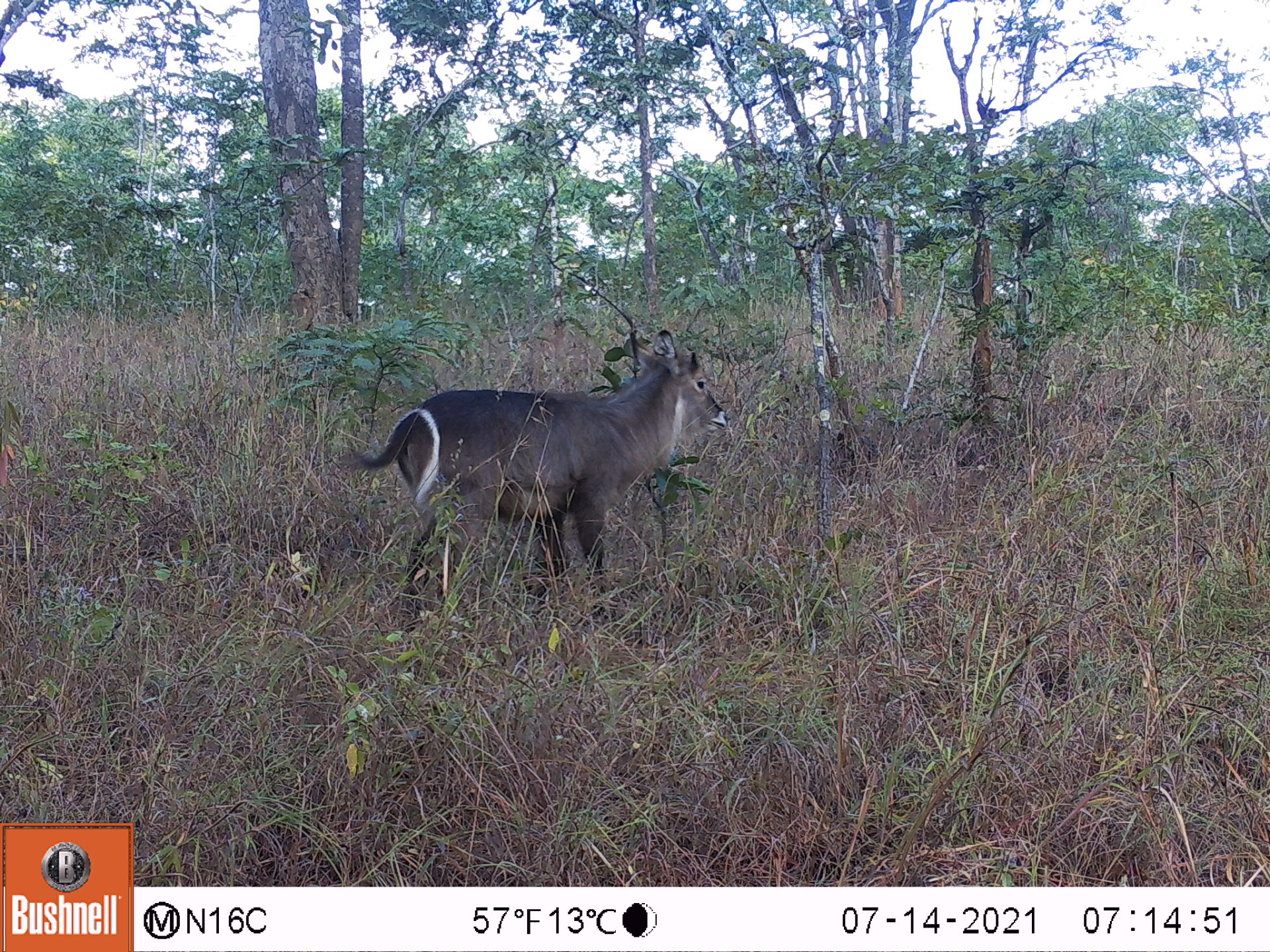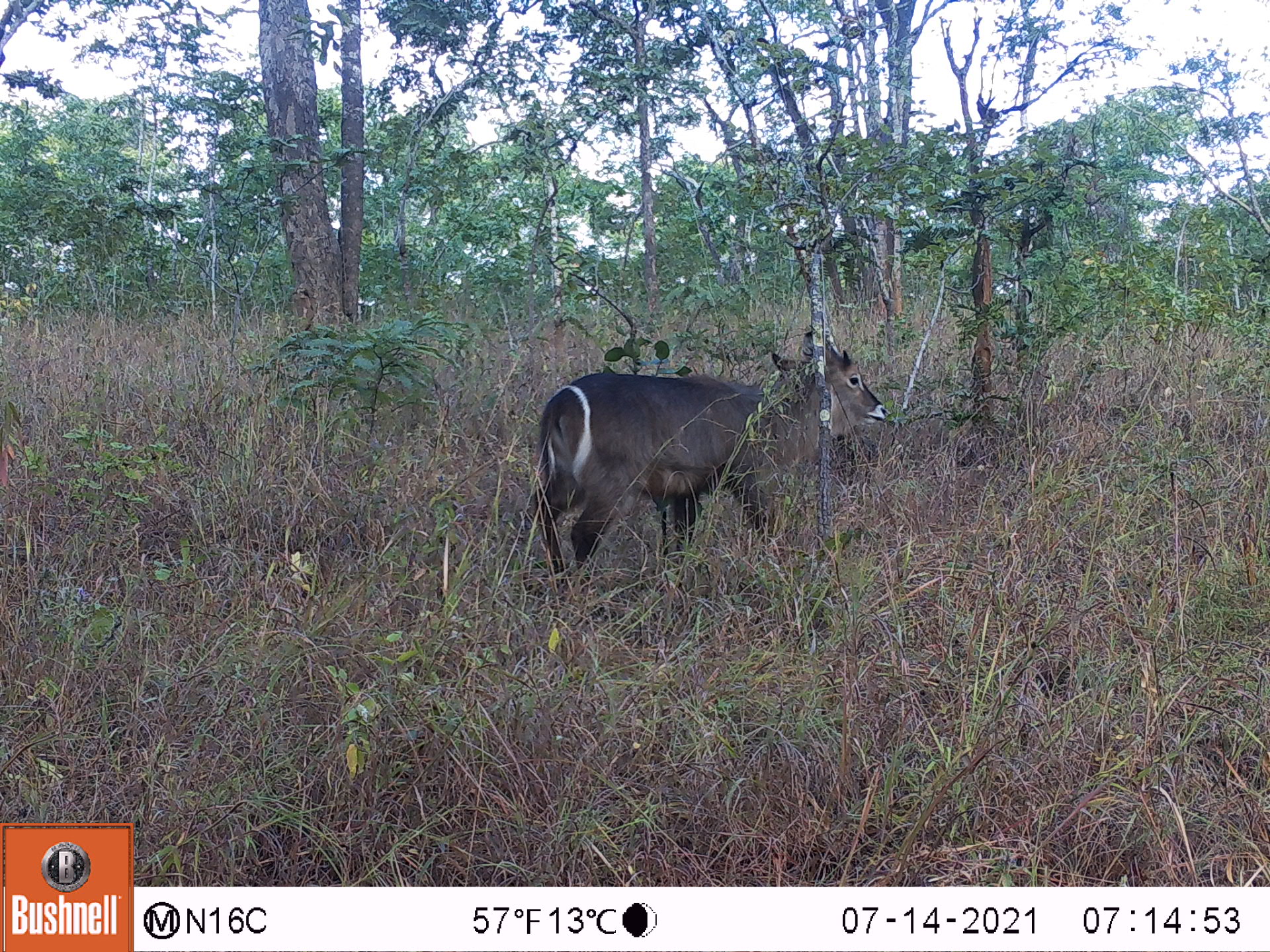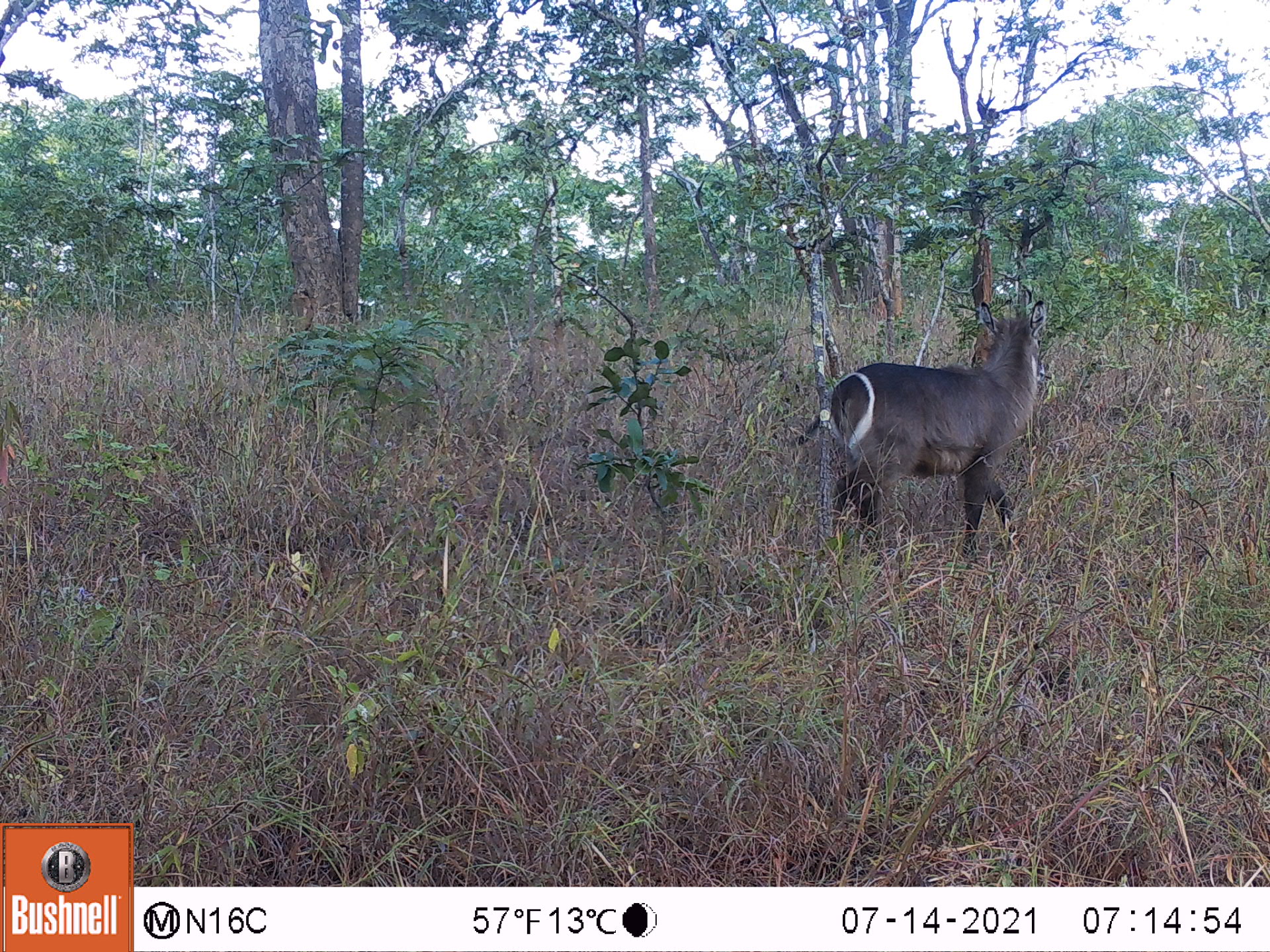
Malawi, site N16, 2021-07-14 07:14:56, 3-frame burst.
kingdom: Animalia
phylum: Chordata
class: Mammalia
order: Artiodactyla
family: Bovidae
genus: Kobus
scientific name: Kobus ellipsiprymnus ellipsiprymnus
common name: common waterbuck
Common waterbuck (Kobus ellipsiprymnus ellipsiprymnus), count 1.